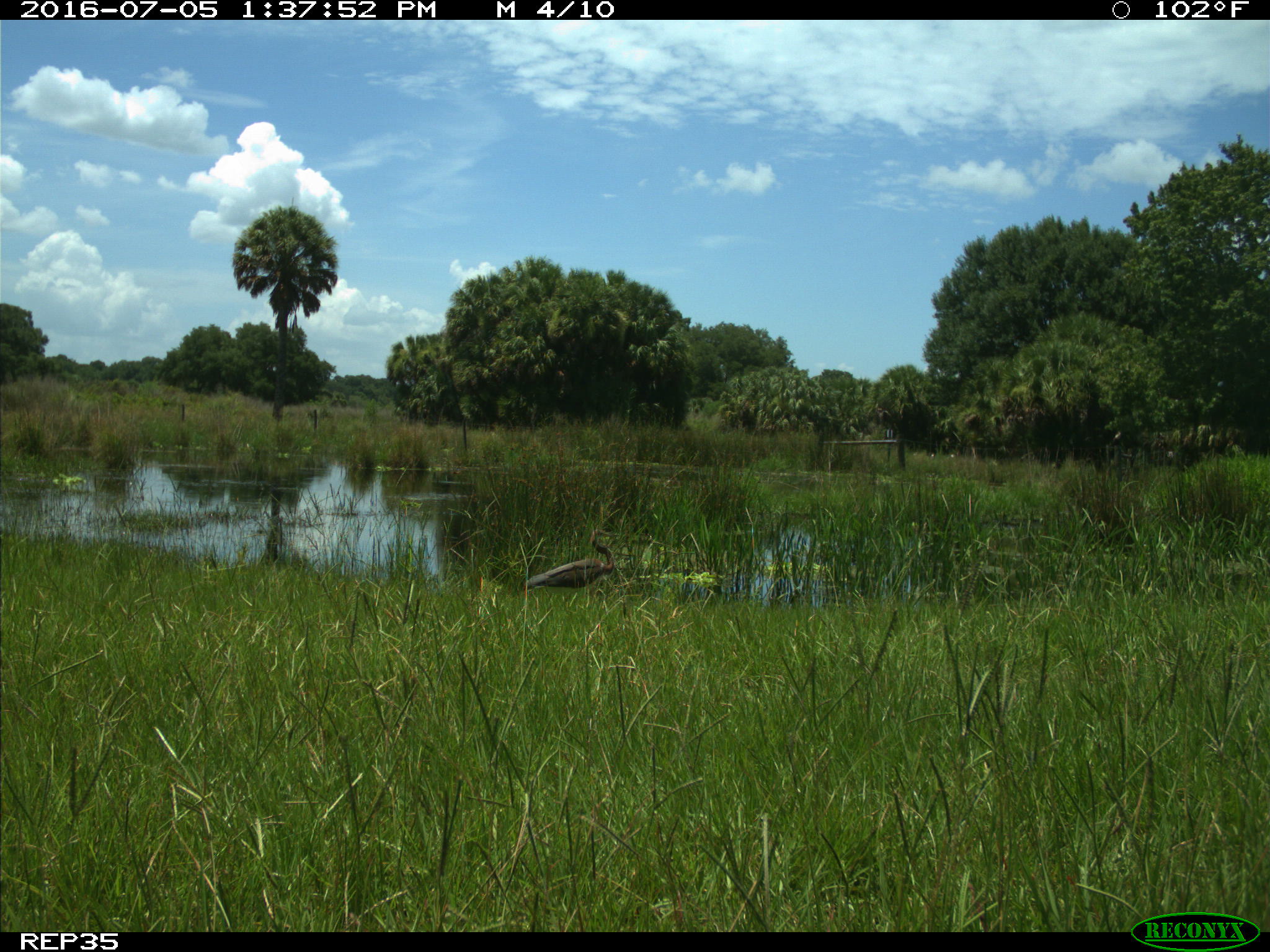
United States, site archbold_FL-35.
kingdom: Animalia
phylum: Chordata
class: Aves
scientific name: Aves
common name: birds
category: unidentified bird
Unidentified bird (birds) (Aves).